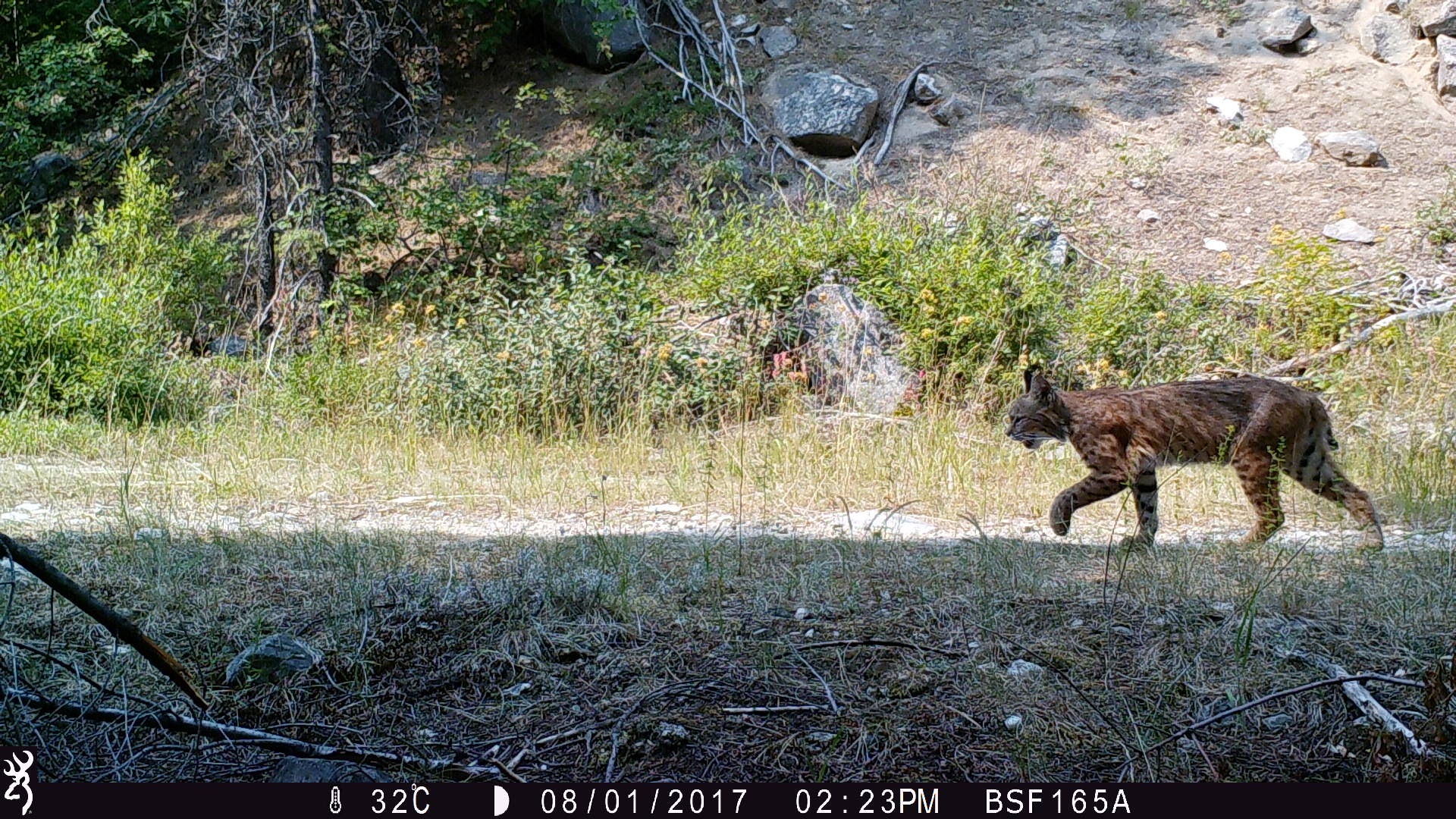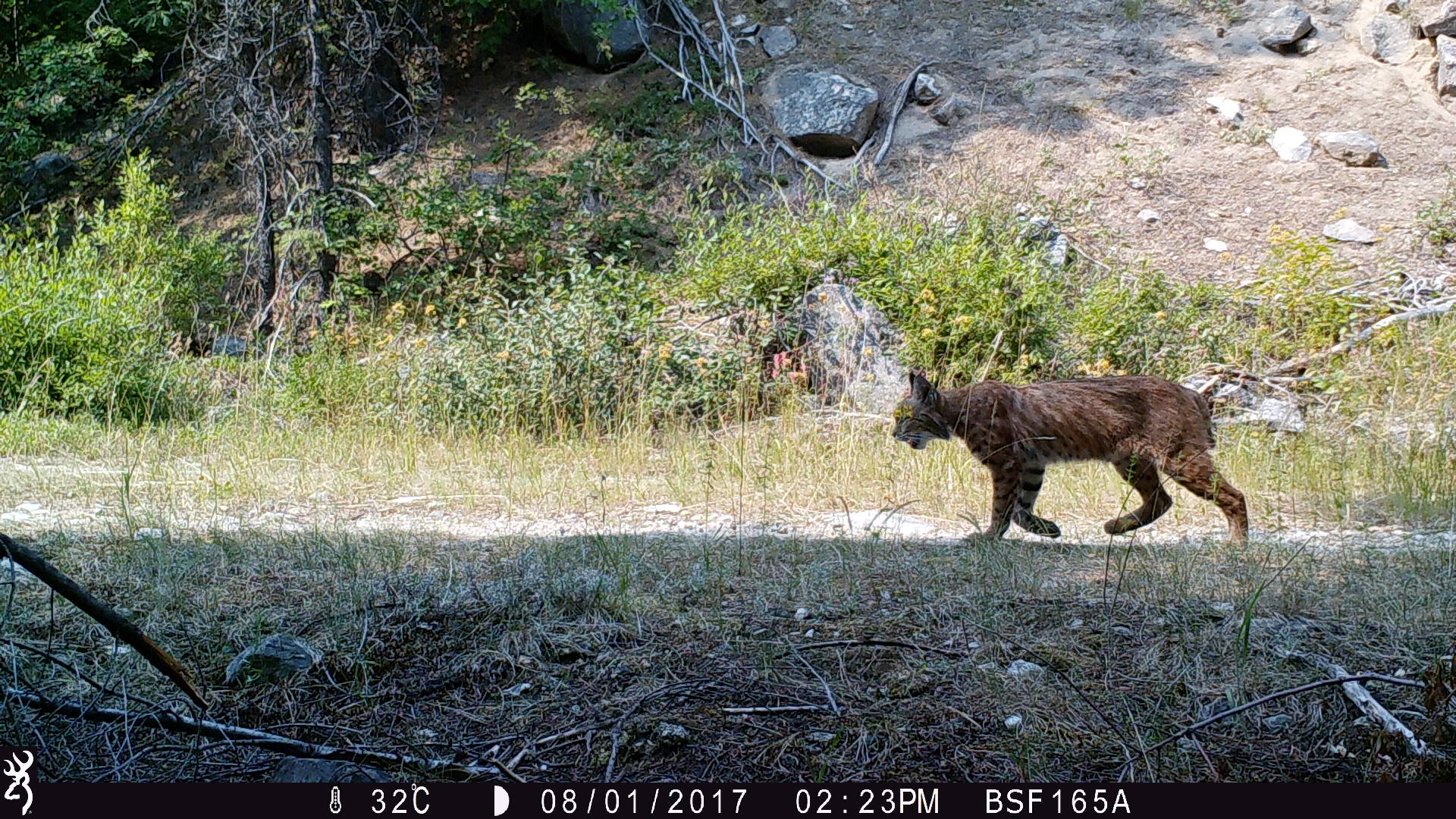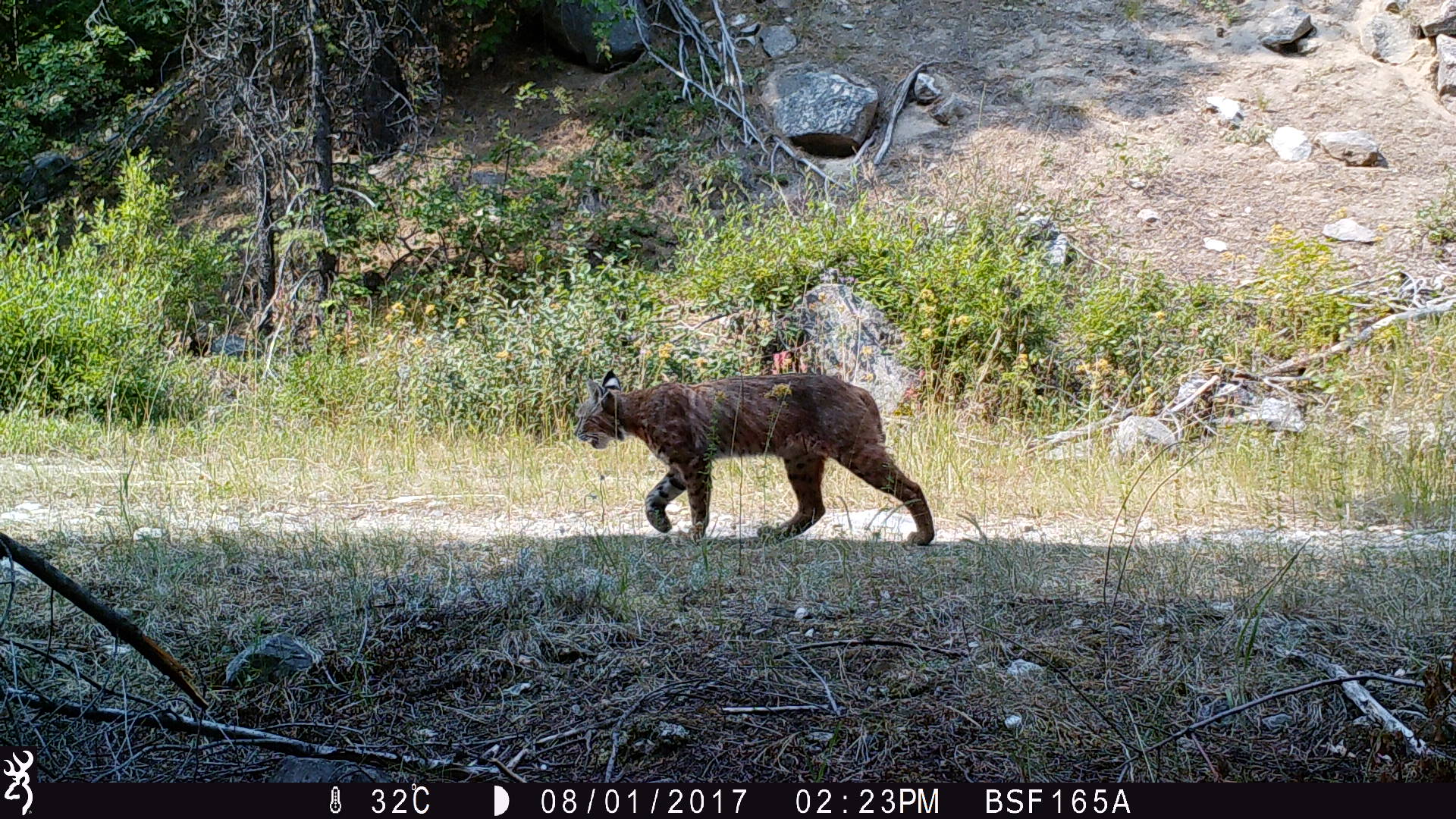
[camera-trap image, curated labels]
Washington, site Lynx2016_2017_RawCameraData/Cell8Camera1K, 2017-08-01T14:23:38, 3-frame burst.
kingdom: Animalia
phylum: Chordata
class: Mammalia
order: Carnivora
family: Felidae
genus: Lynx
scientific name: Lynx rufus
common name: bobcat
Lynx rufus (bobcat). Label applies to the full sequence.